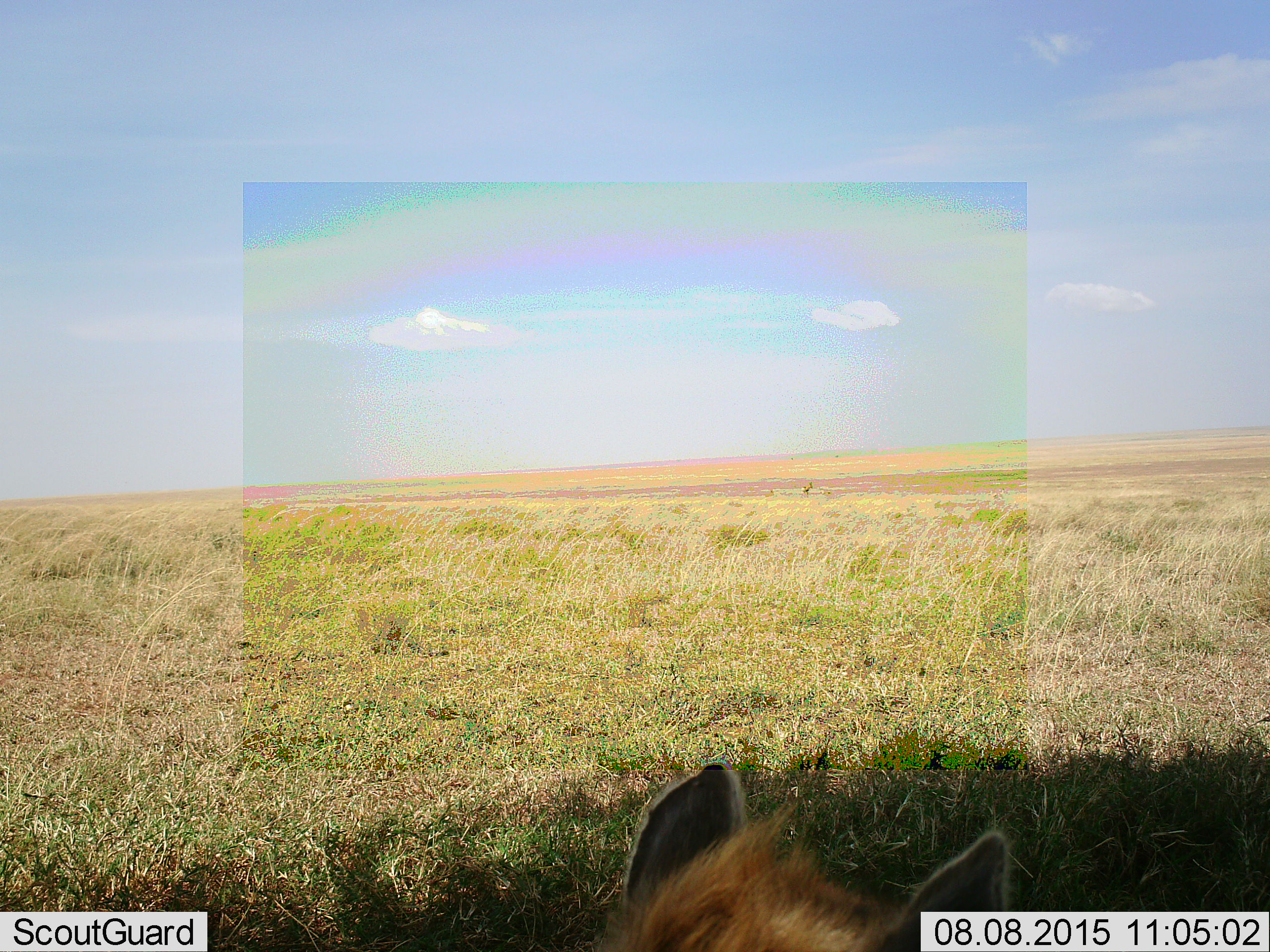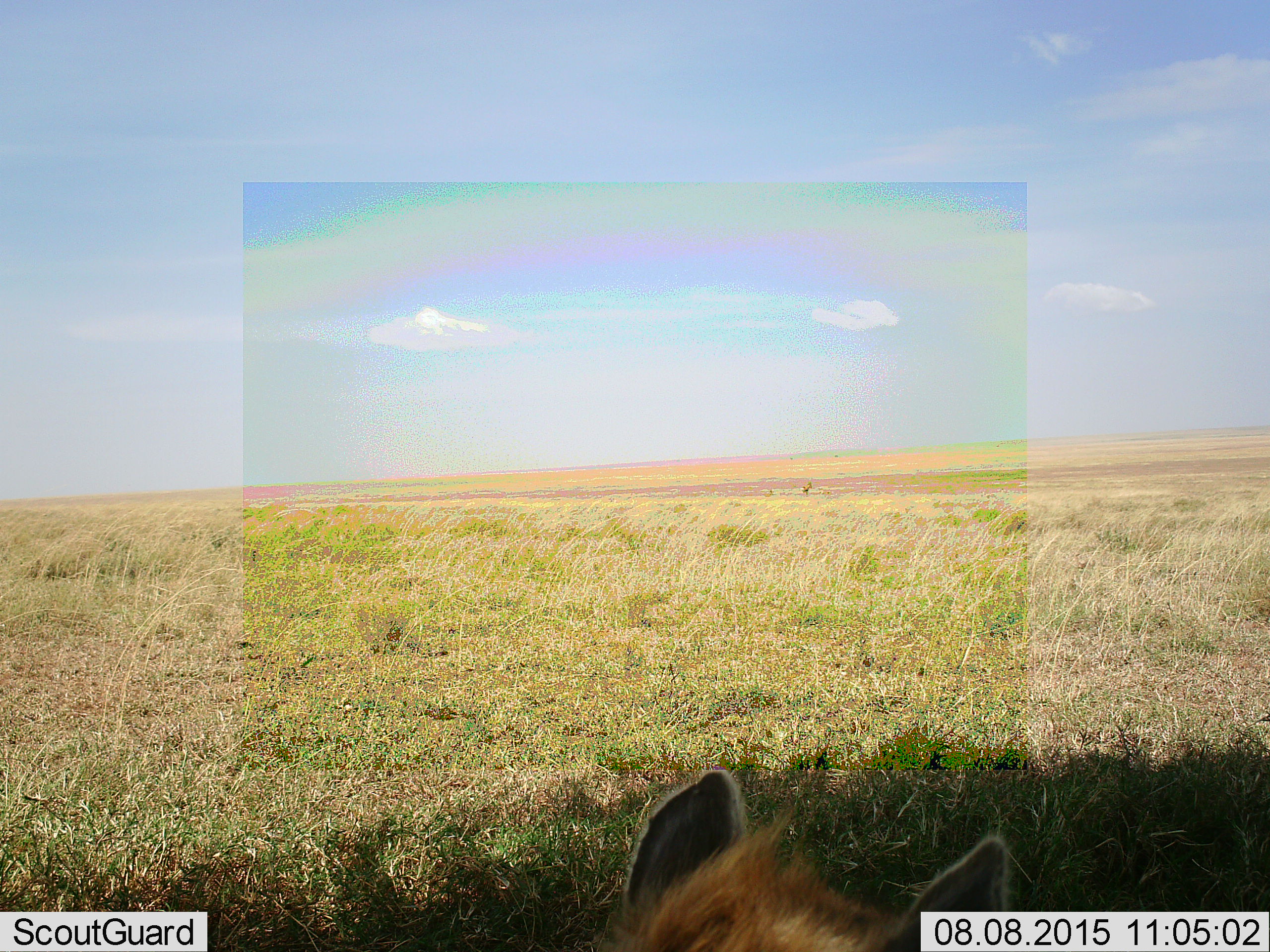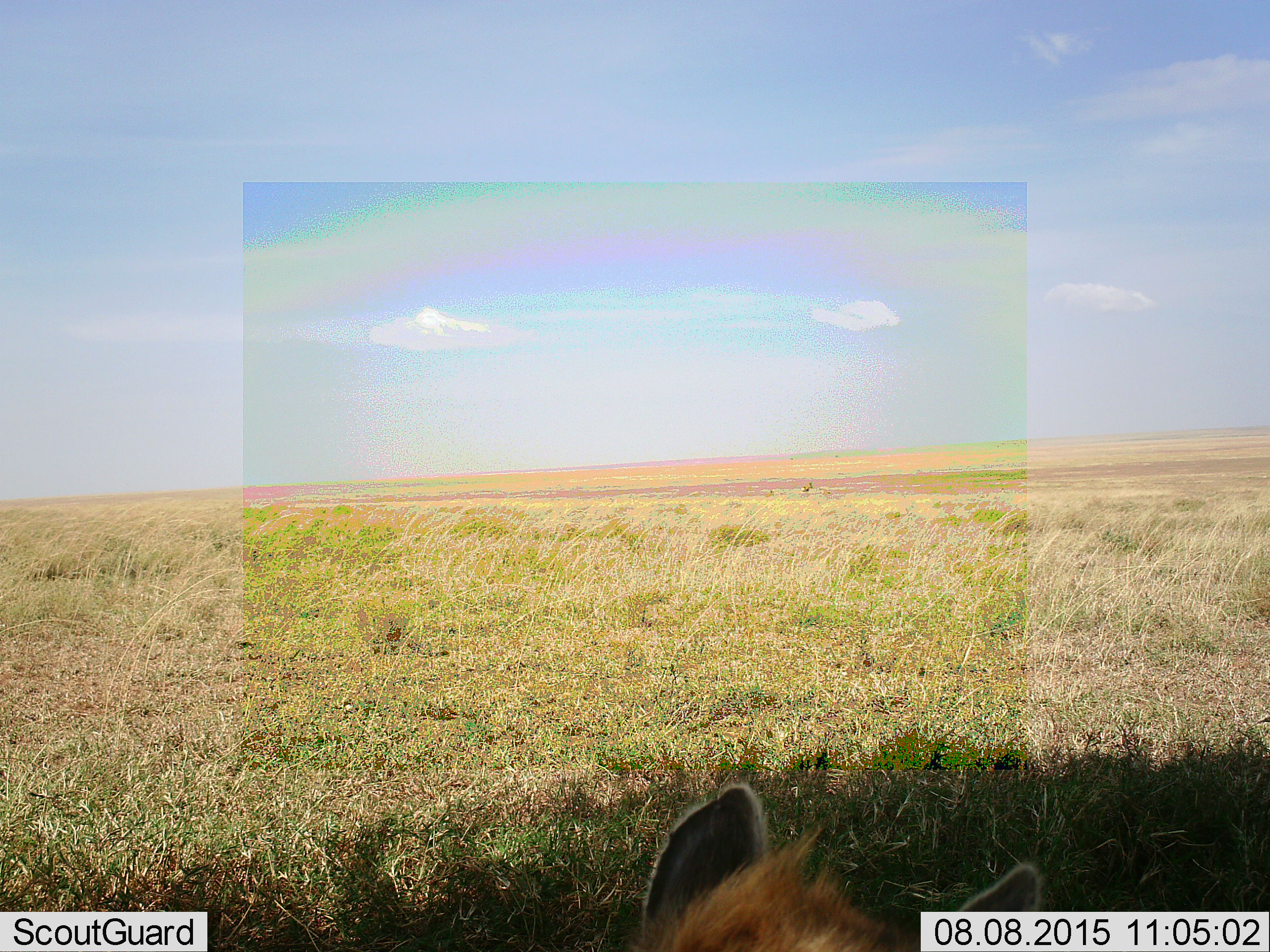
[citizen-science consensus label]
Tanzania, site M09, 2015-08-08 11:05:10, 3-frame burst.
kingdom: Animalia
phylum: Chordata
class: Mammalia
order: Carnivora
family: Hyaenidae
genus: Crocuta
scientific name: Crocuta crocuta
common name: spotted hyena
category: hyenaspotted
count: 1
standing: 0%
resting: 100%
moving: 0%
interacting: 0%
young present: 0%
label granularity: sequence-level